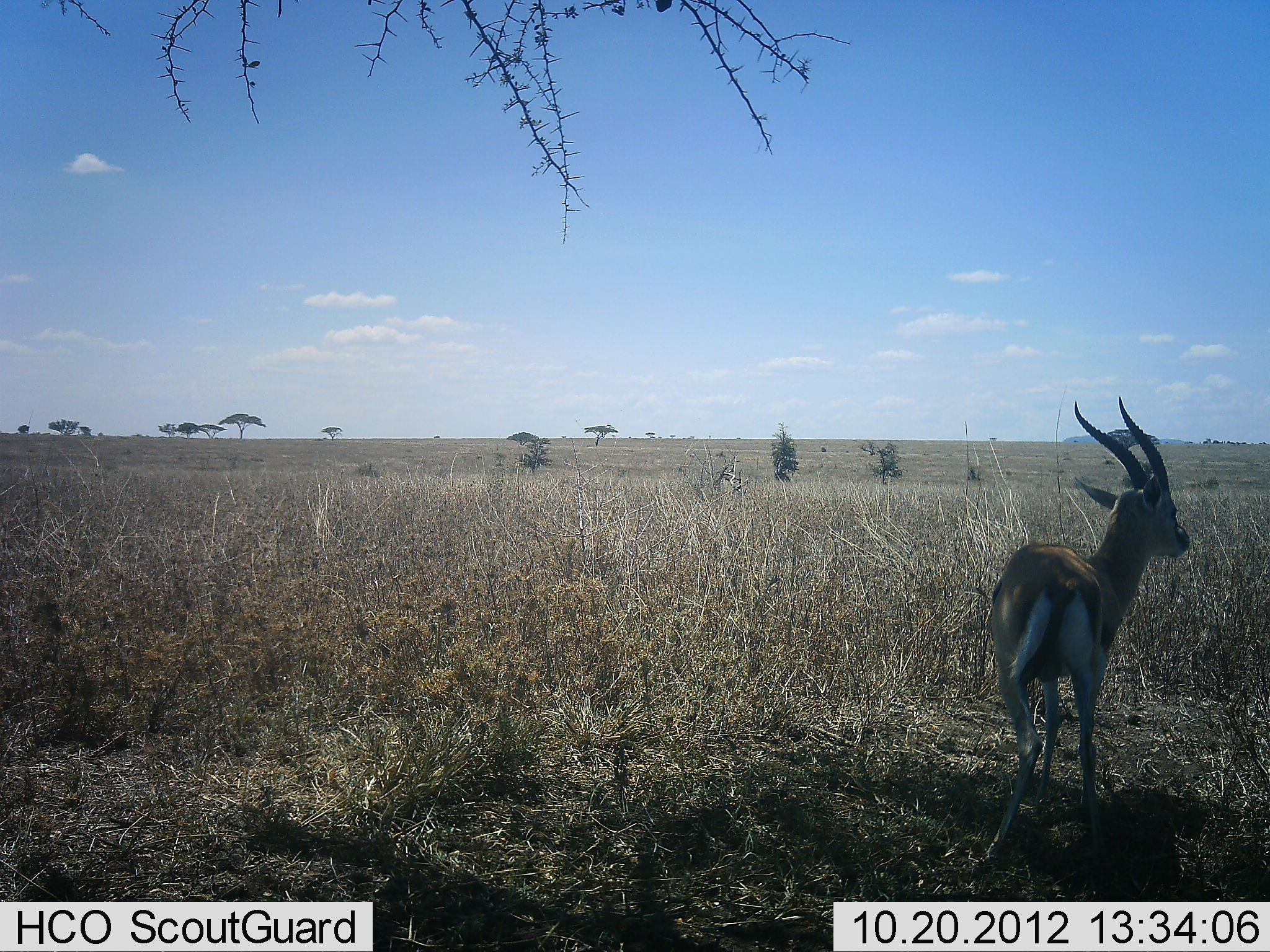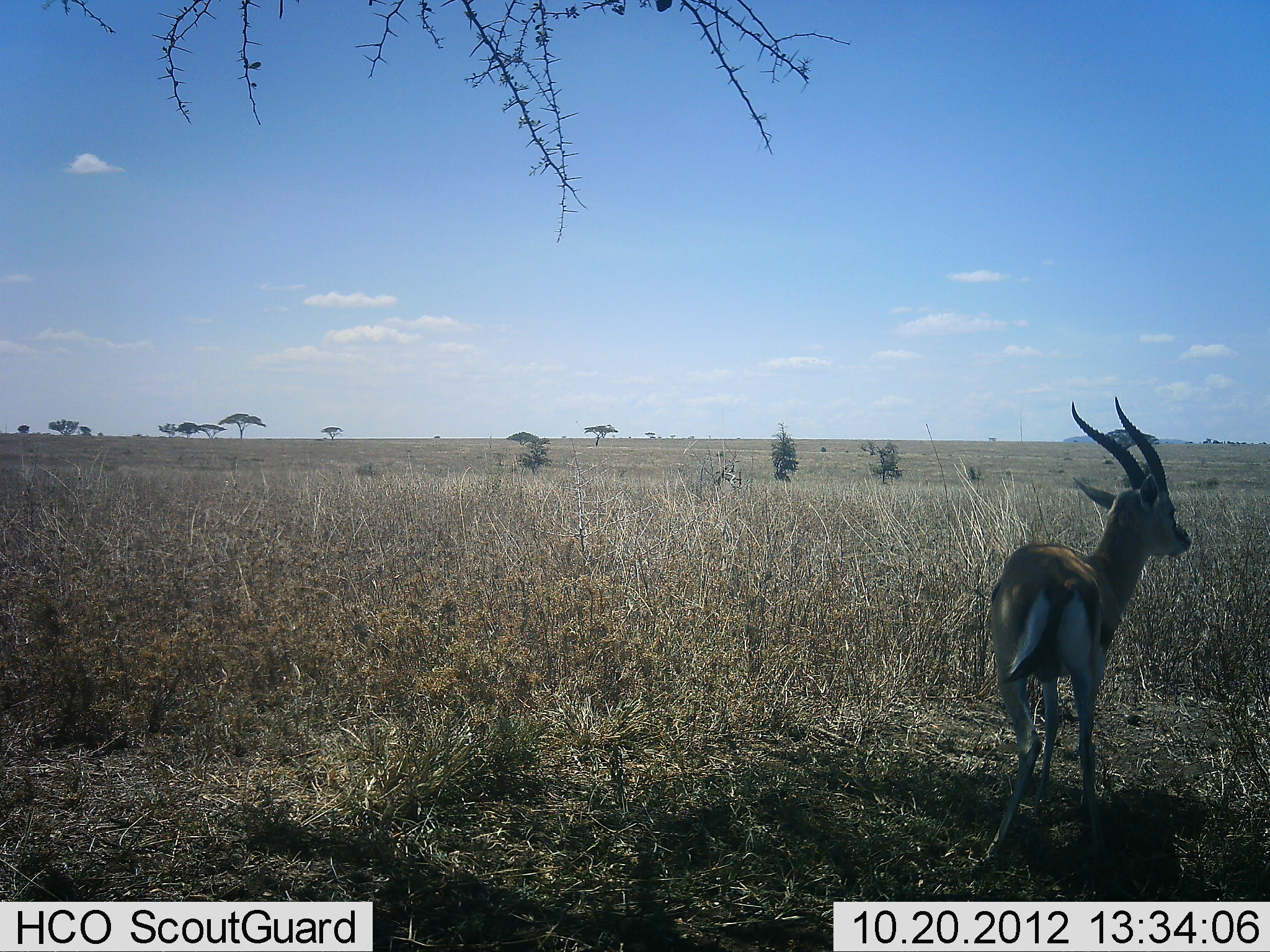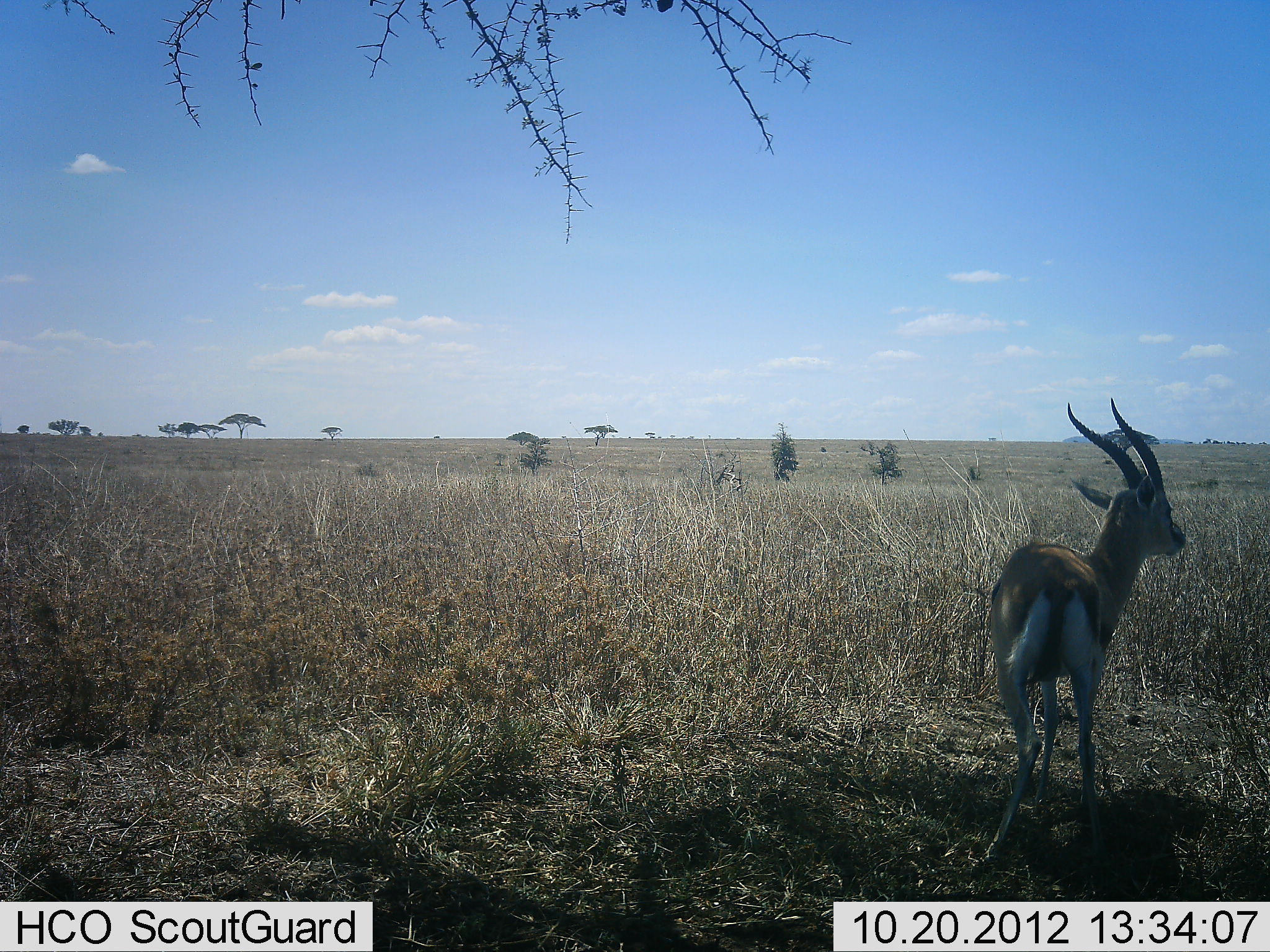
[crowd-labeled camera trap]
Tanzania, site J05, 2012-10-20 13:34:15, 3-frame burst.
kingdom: Animalia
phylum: Chordata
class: Mammalia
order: Artiodactyla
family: Bovidae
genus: Eudorcas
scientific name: Eudorcas thomsonii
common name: thomson's gazelle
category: gazellethomsons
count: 1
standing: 100%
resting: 0%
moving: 0%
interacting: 0%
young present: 0%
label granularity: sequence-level